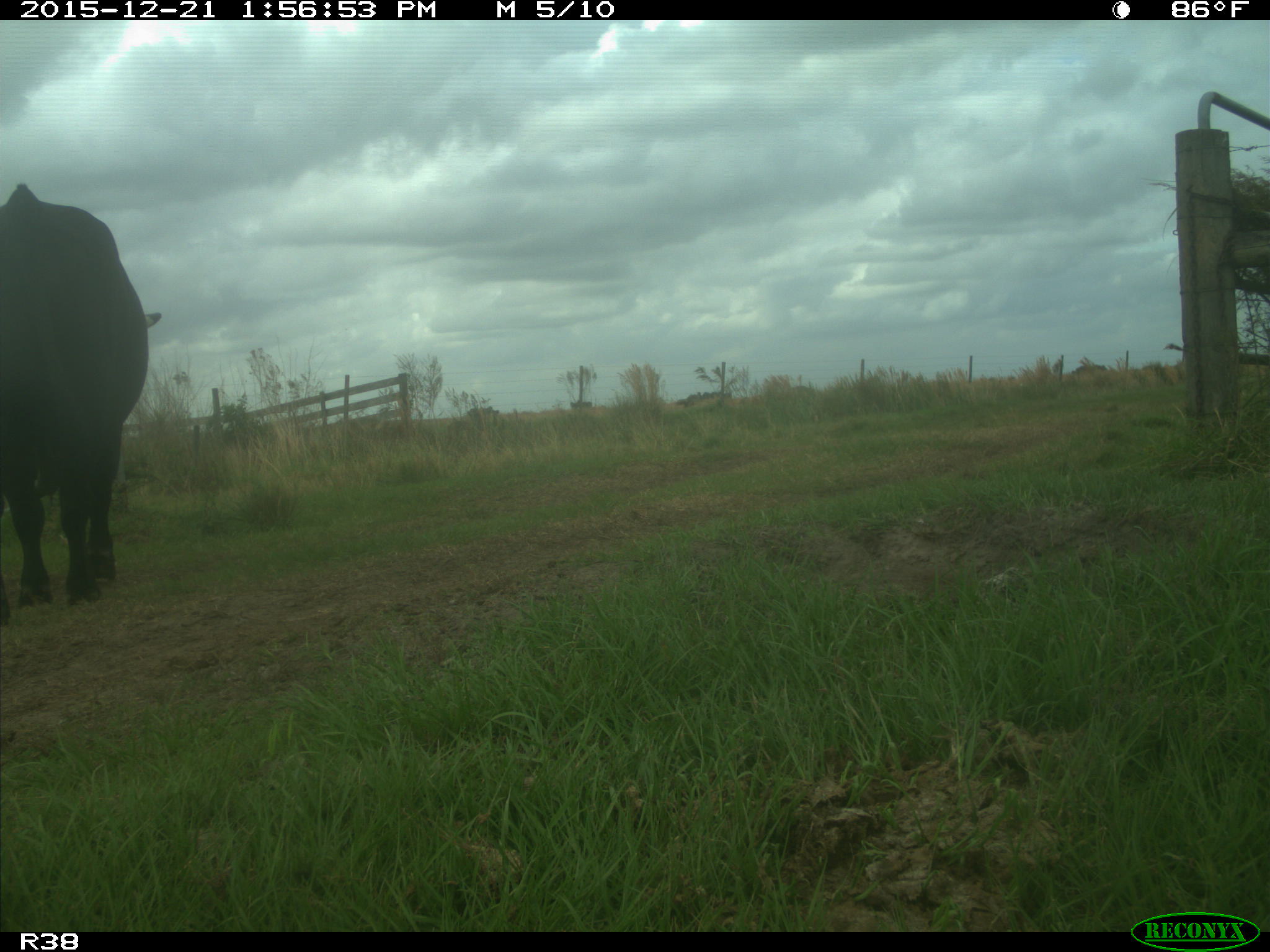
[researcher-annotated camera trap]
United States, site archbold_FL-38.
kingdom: Animalia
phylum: Chordata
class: Mammalia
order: Artiodactyla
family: Bovidae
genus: Bos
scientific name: Bos taurus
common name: domestic cow